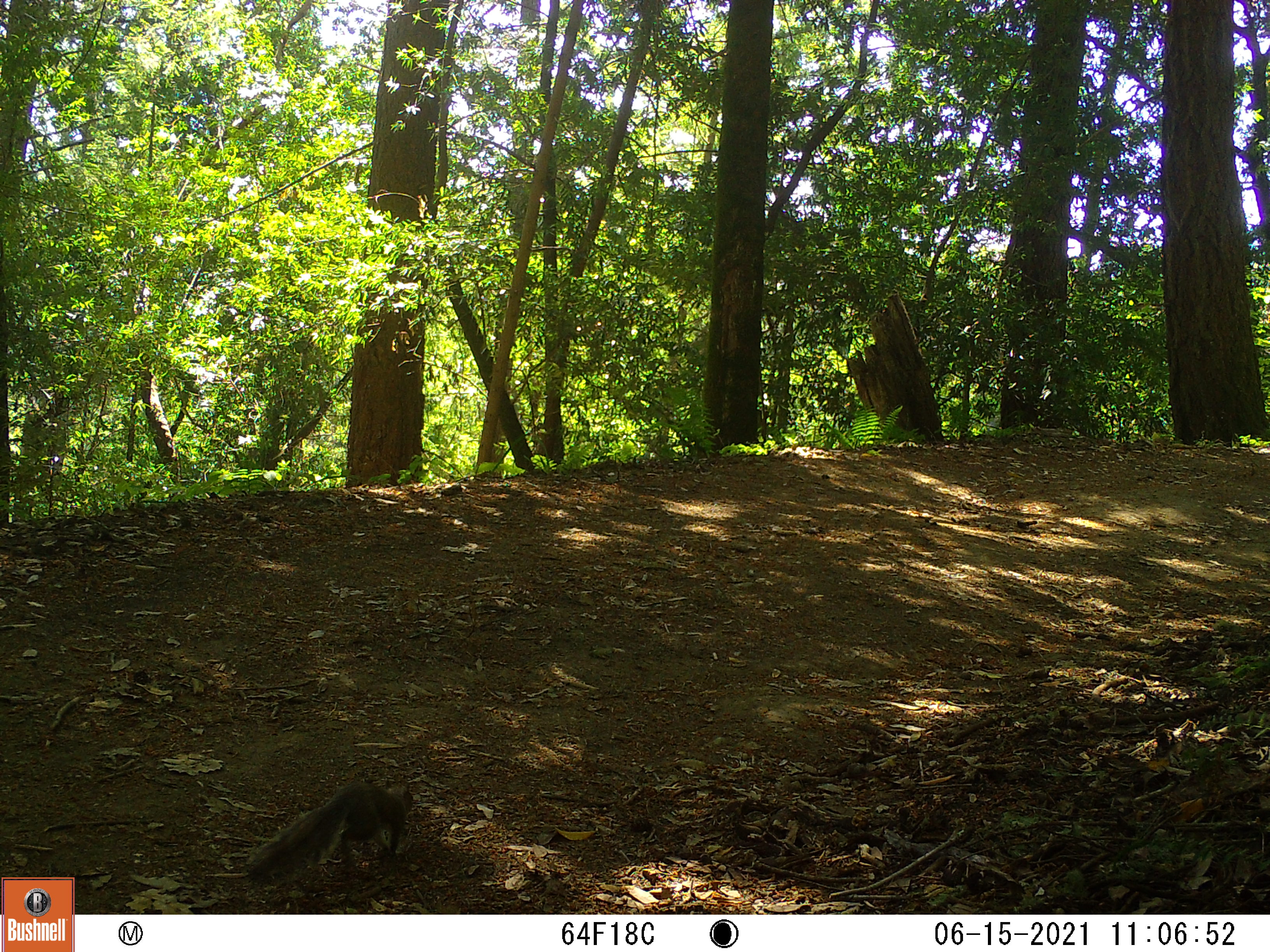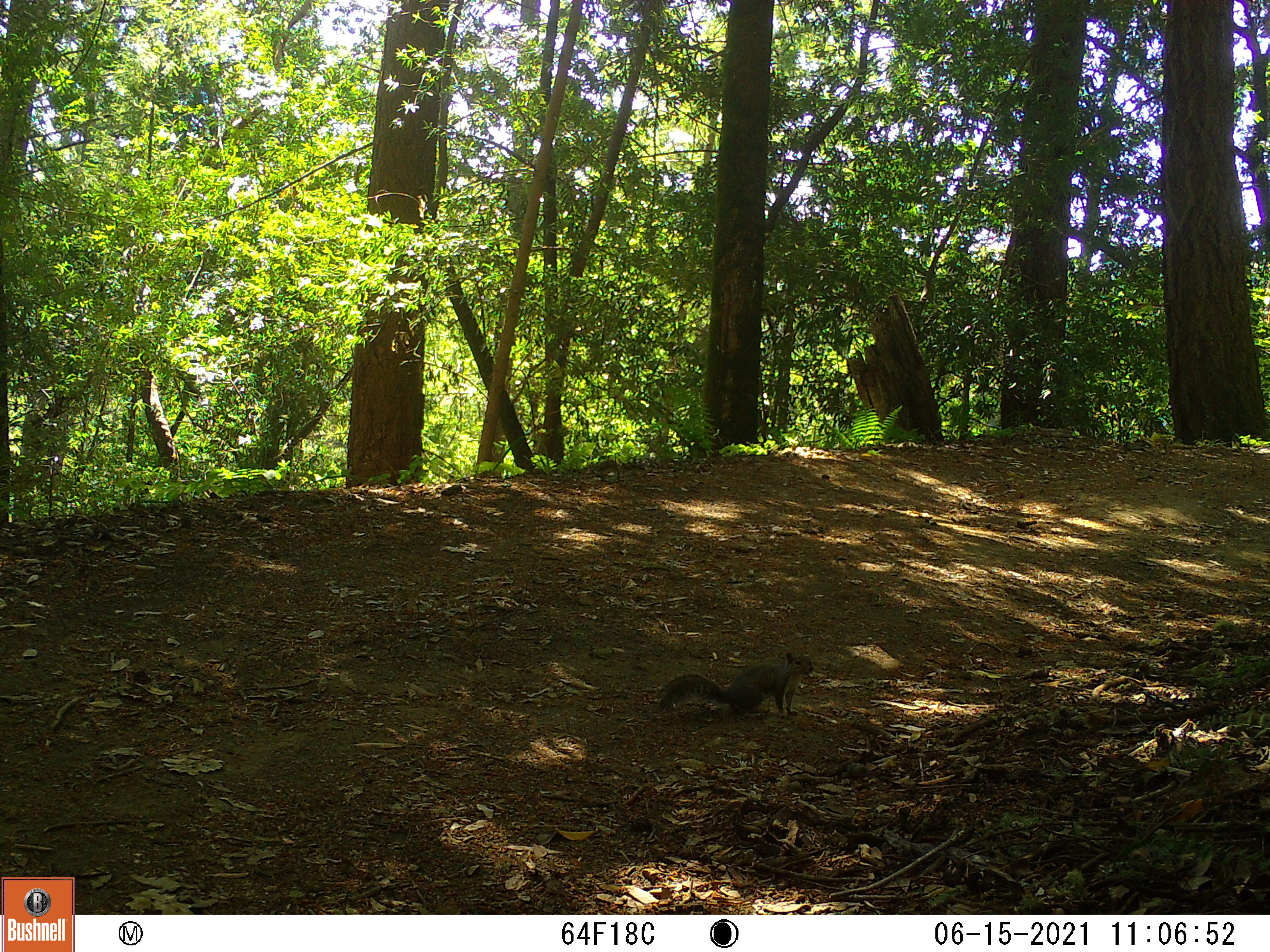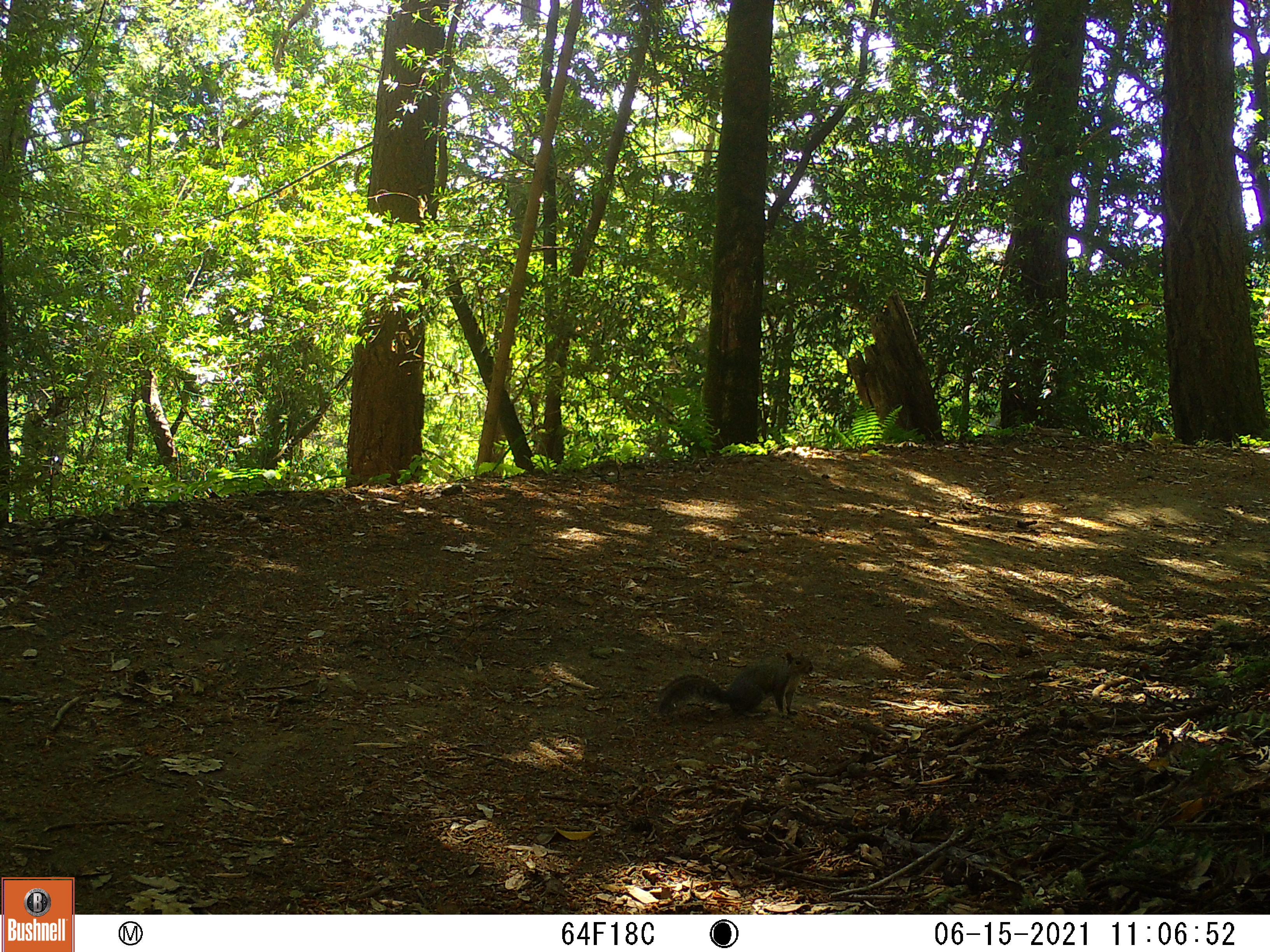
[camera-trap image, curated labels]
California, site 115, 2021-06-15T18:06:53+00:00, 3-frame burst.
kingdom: Animalia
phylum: Chordata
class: Mammalia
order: Rodentia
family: Sciuridae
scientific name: Sciuridae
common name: squirrel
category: unknown squirrel